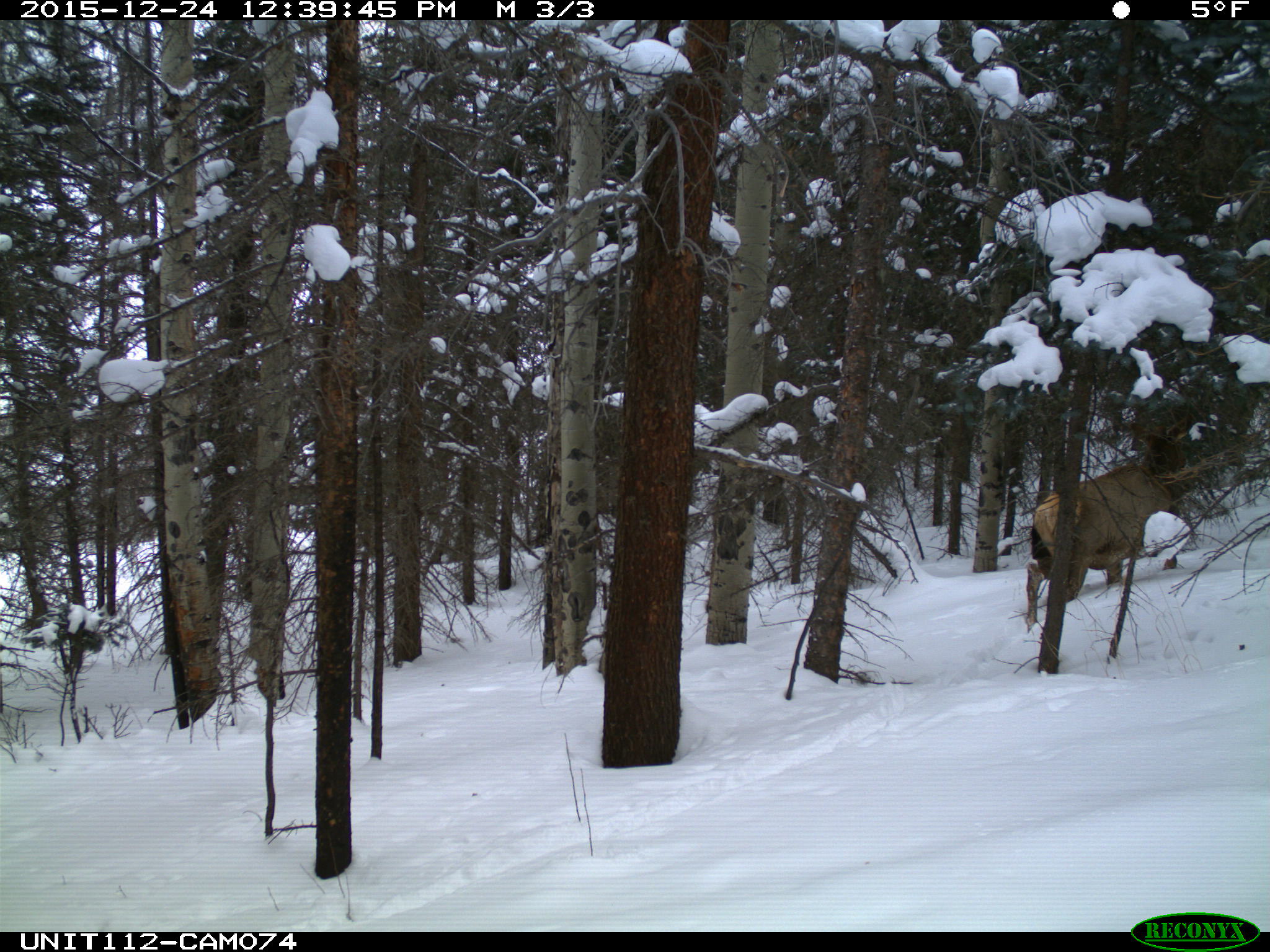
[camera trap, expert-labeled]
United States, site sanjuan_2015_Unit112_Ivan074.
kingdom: Animalia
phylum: Chordata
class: Mammalia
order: Artiodactyla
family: Cervidae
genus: Cervus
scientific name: Cervus elaphus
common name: red deer